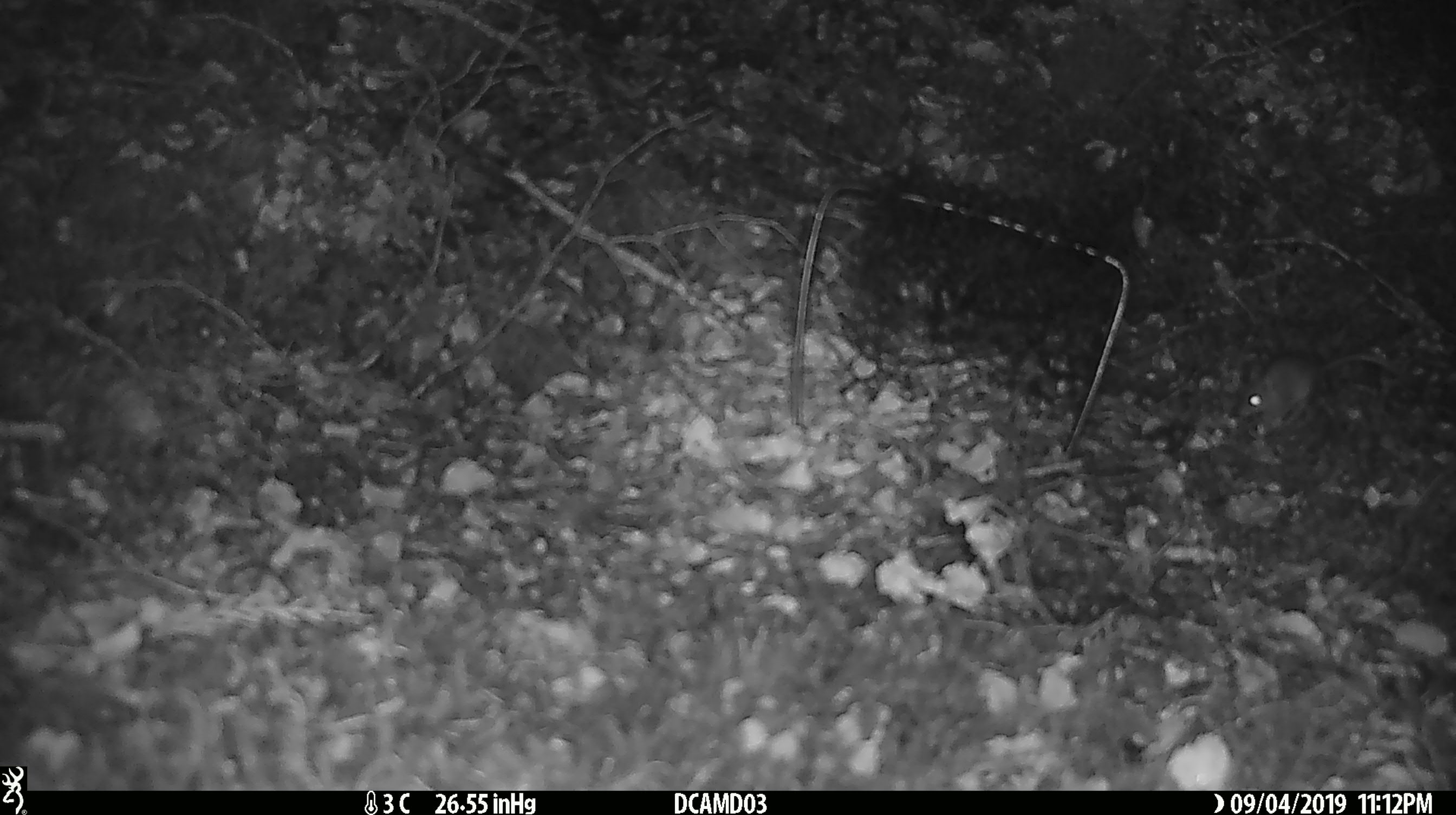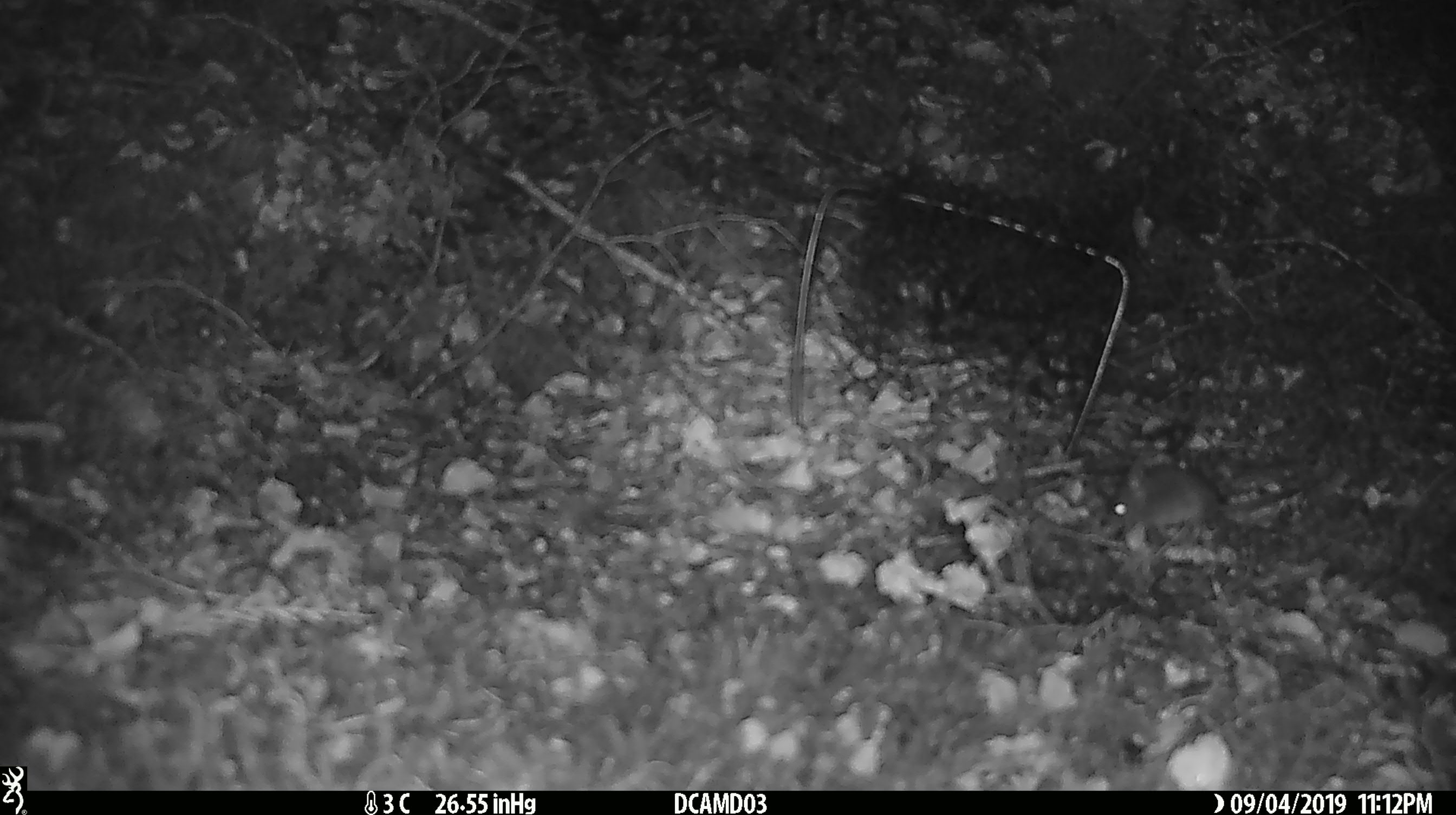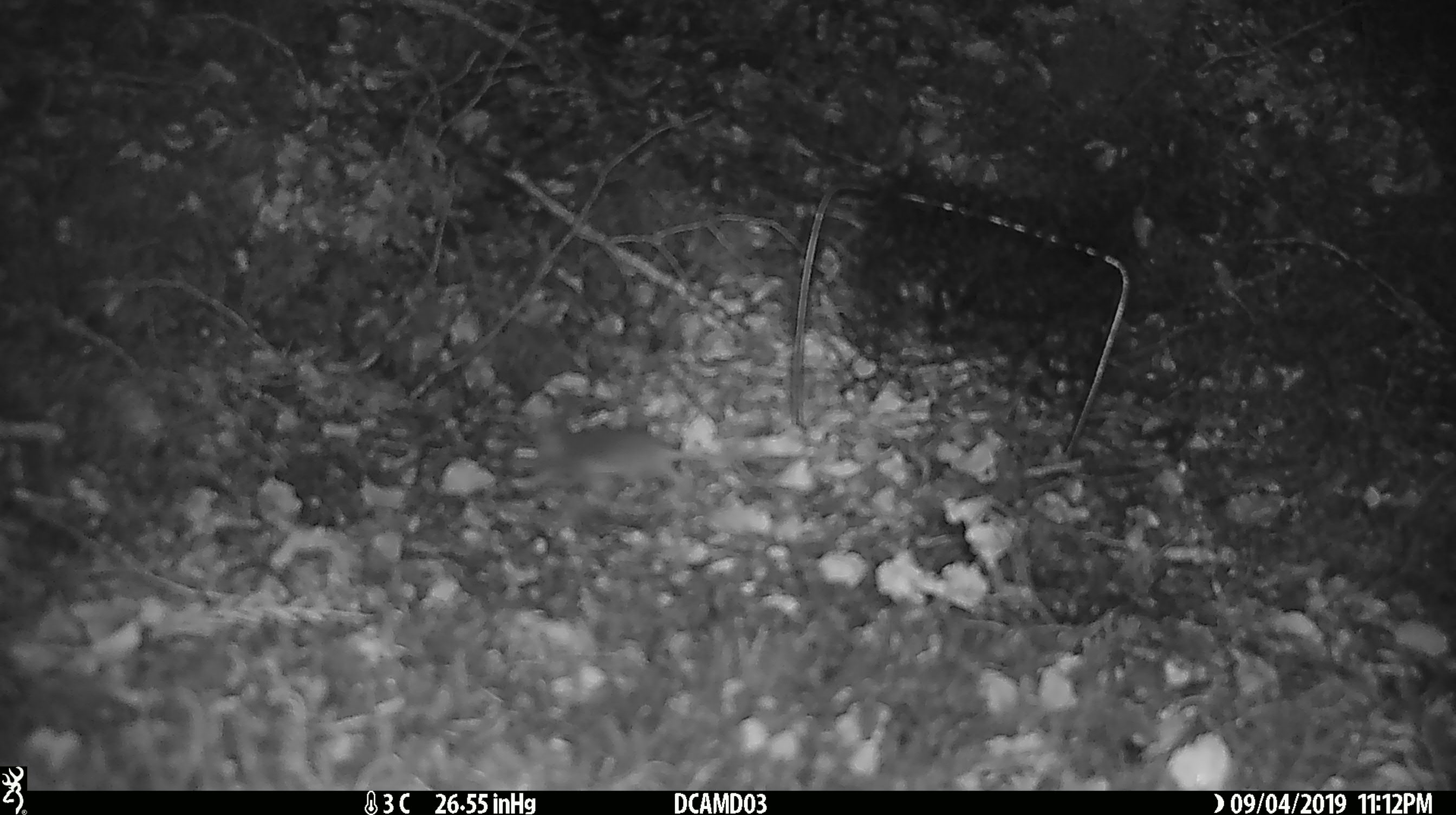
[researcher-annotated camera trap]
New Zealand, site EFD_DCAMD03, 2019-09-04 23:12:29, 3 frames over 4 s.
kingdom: Animalia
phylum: Chordata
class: Mammalia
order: Rodentia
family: Muridae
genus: Mus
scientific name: Mus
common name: mouse